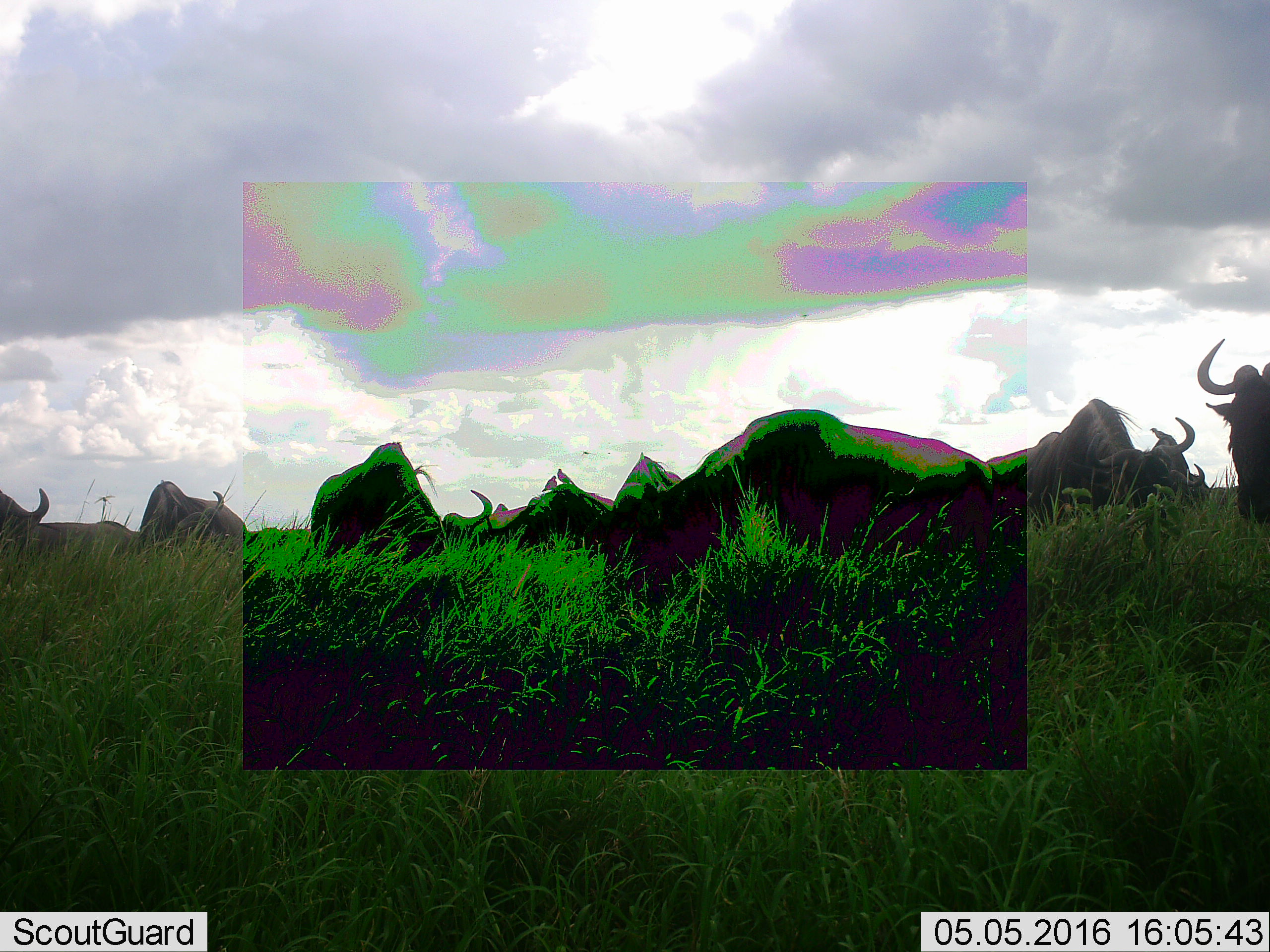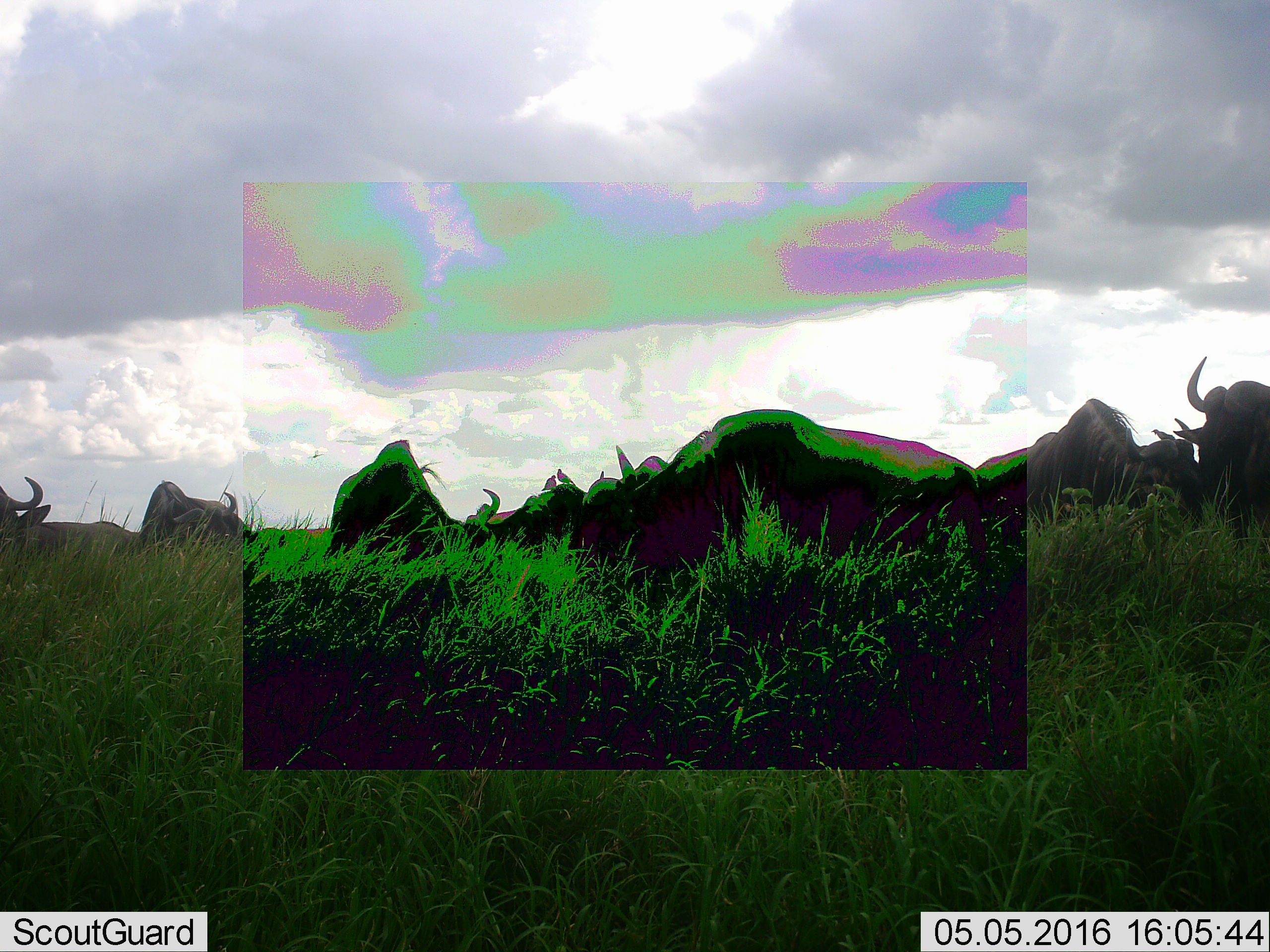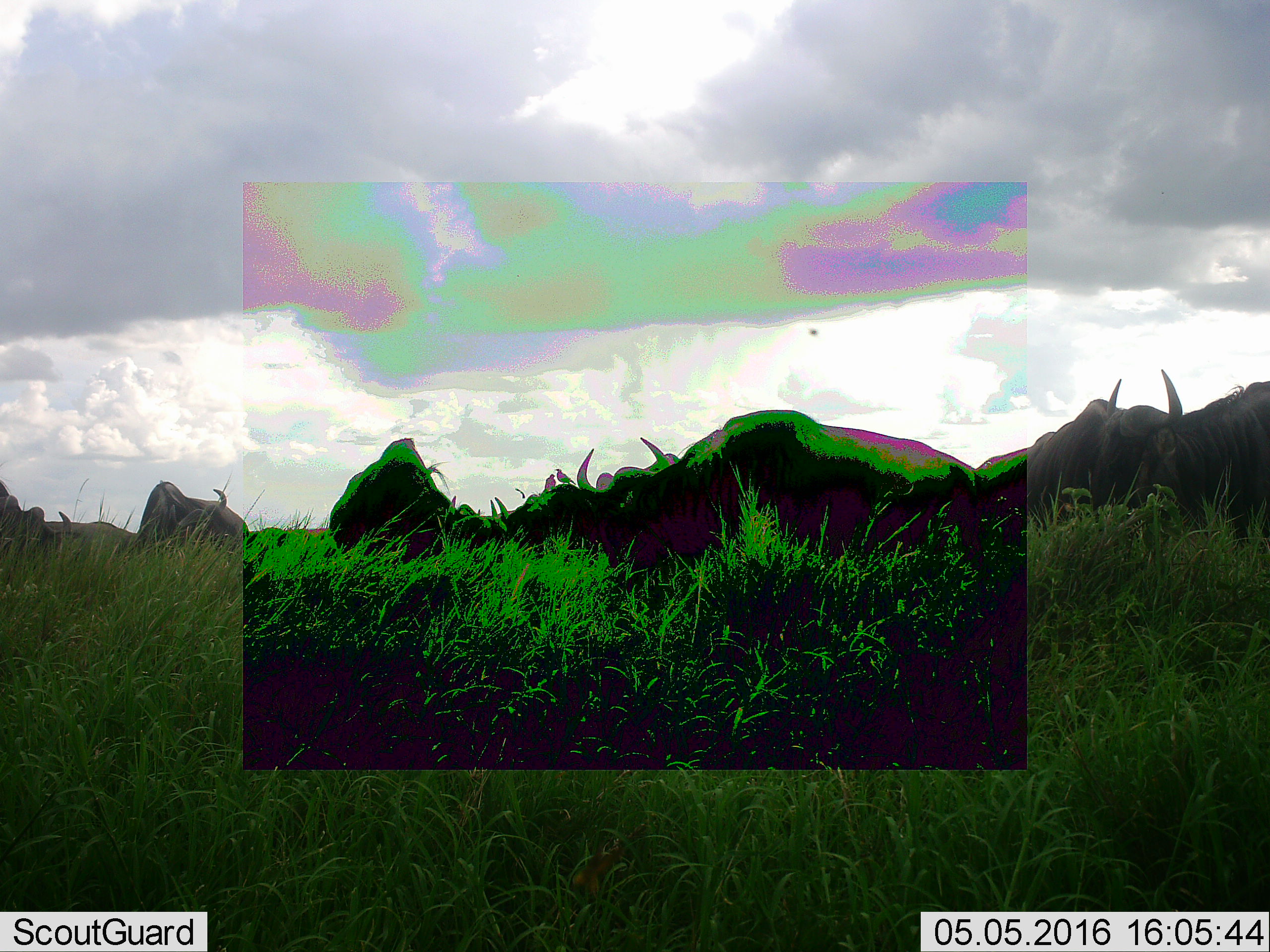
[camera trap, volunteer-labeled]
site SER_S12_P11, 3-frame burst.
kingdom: Animalia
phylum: Chordata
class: Mammalia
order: Artiodactyla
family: Bovidae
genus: Connochaetes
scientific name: Connochaetes taurinus taurinus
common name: blue wildebeest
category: wildebeestblue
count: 11-50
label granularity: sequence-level